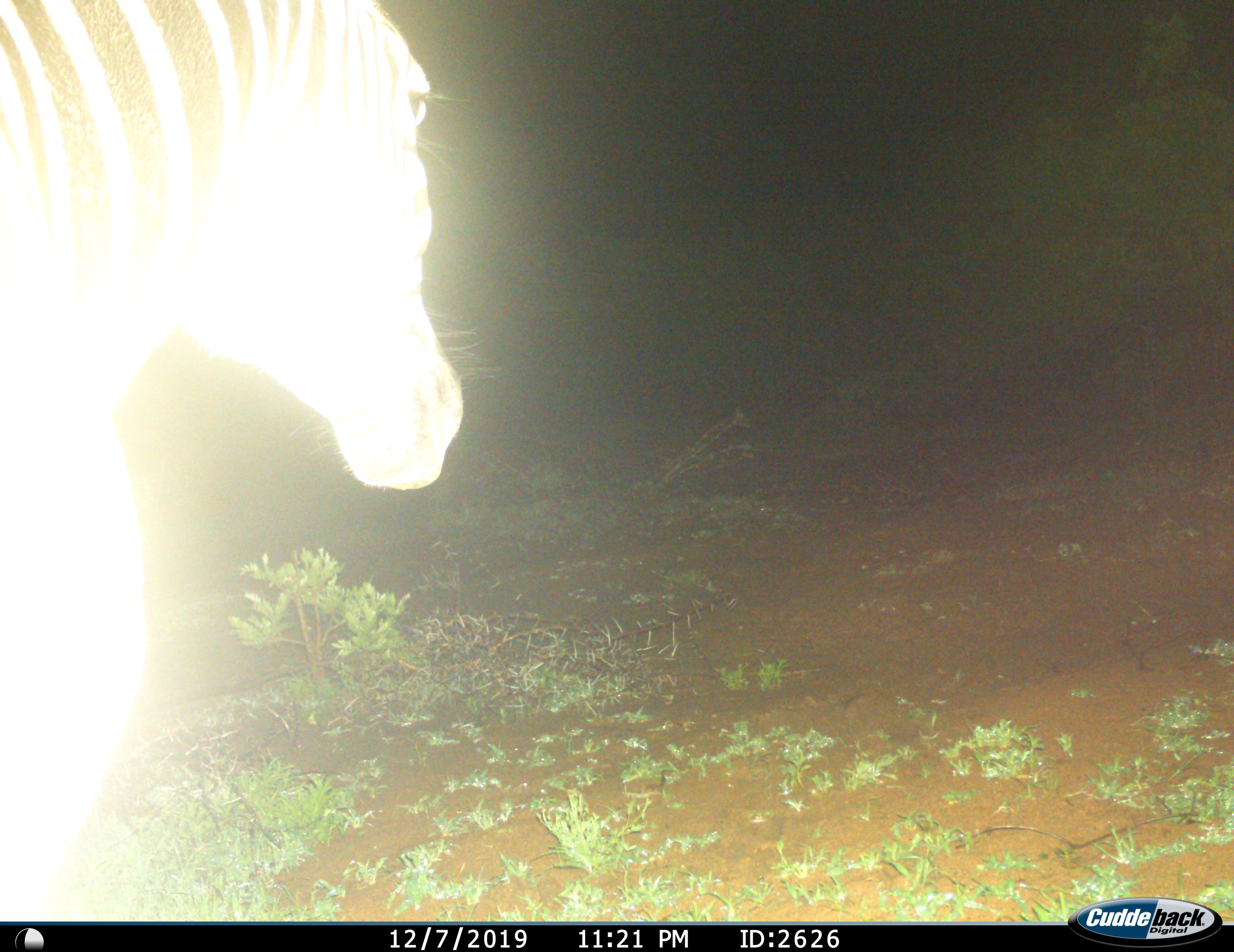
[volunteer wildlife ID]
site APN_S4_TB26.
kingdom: Animalia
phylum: Chordata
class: Mammalia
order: Perissodactyla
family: Equidae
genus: Equus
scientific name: Equus quagga burchellii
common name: burchell's zebra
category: zebraburchells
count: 1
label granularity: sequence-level